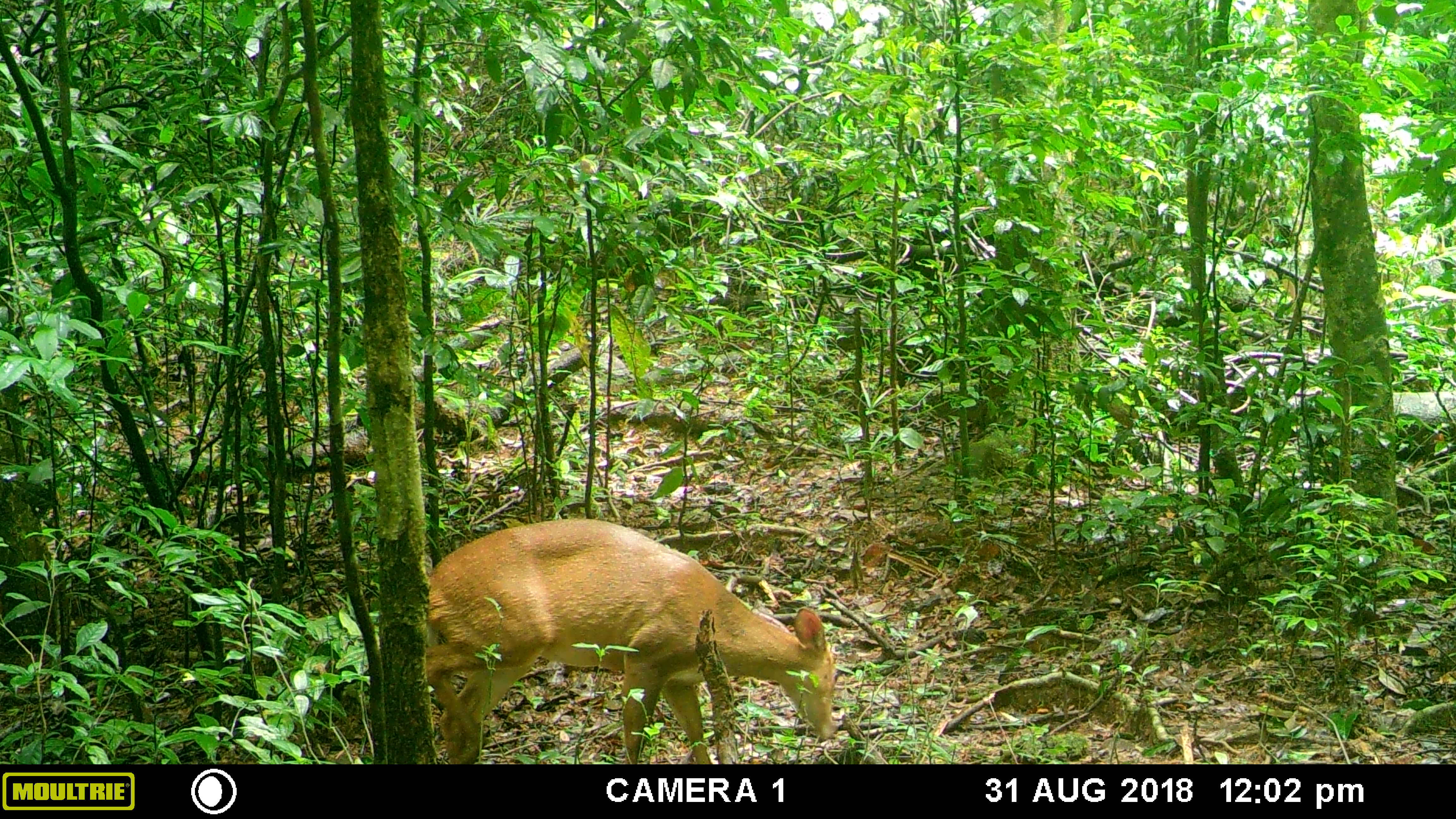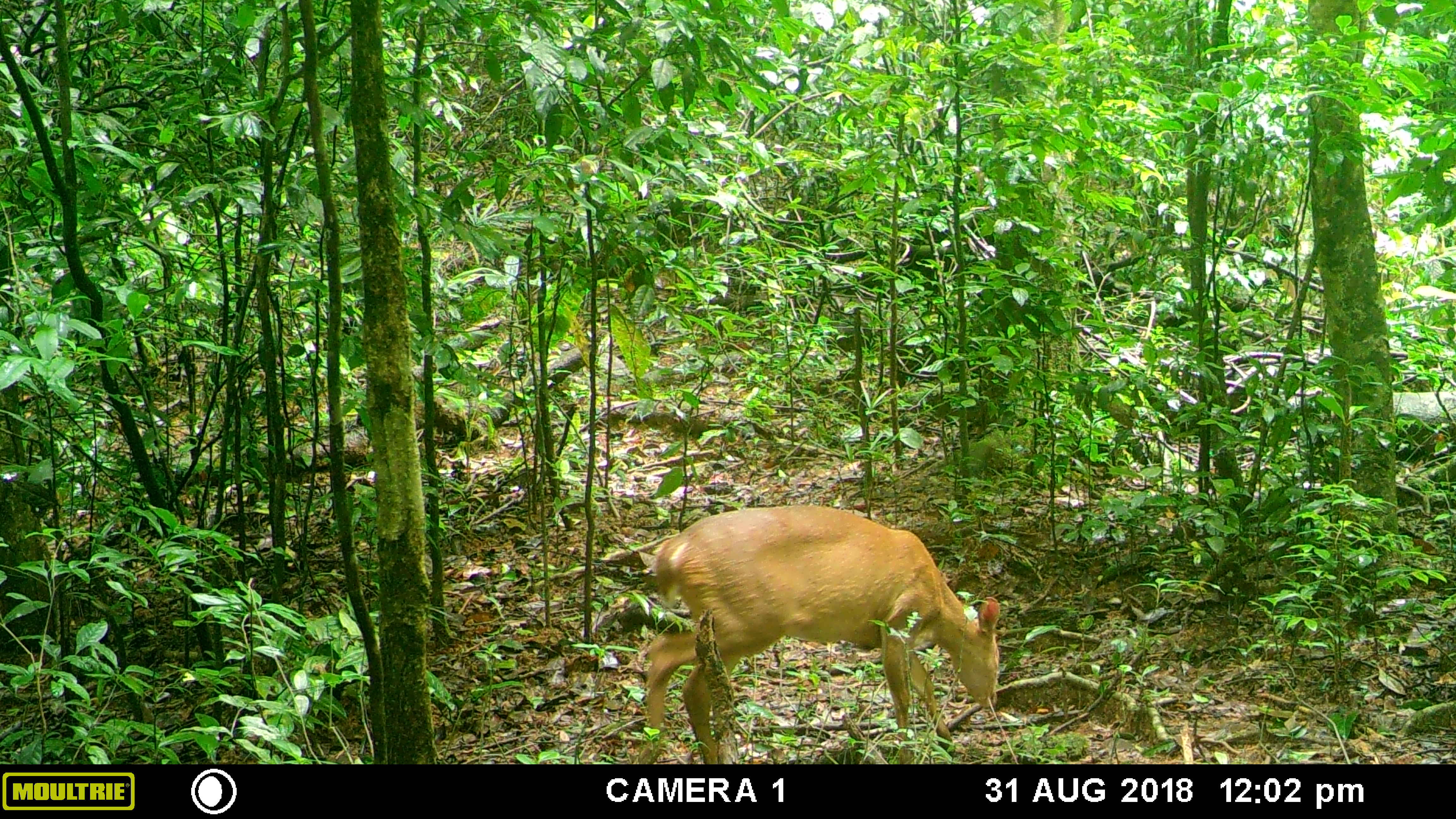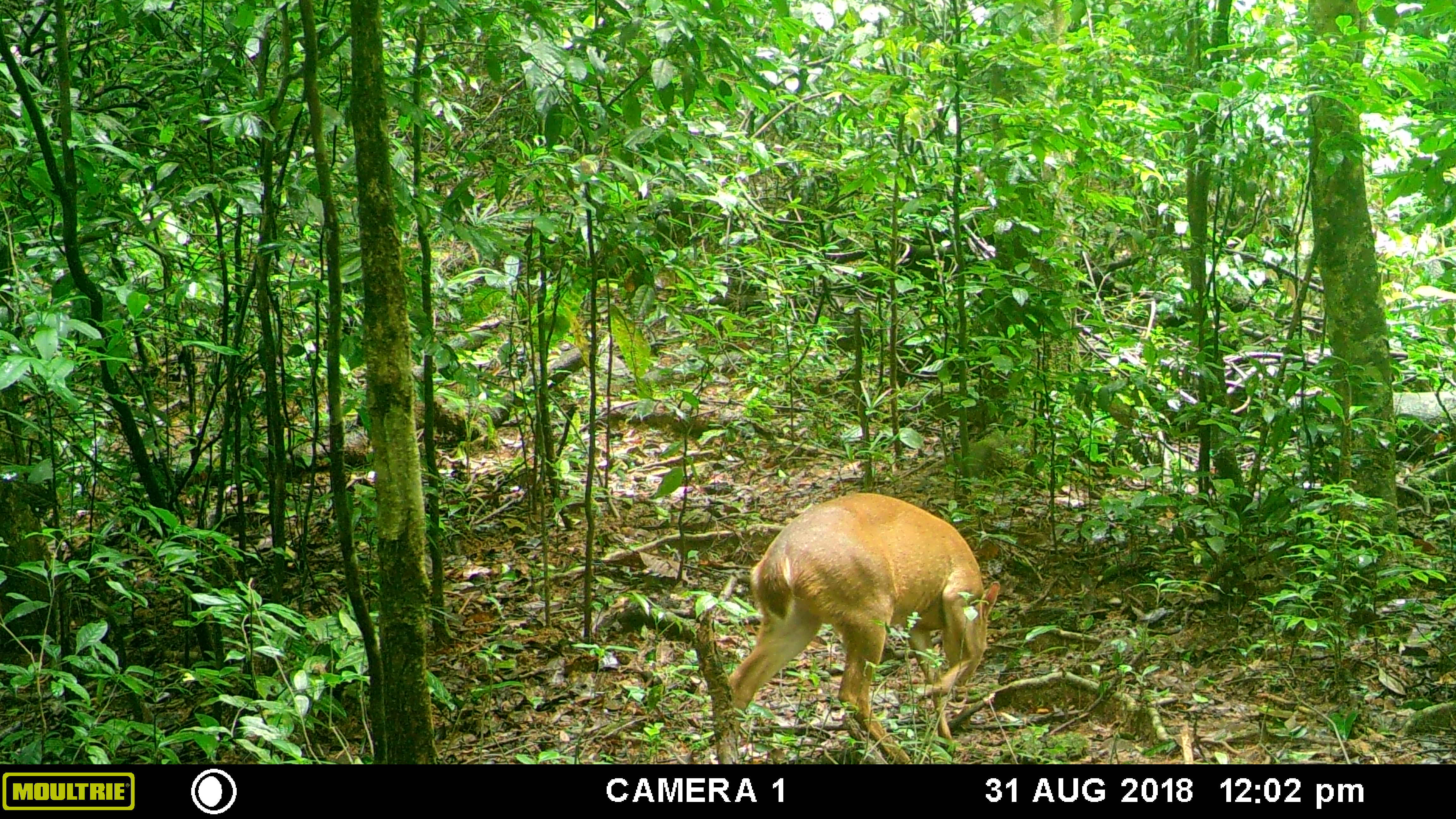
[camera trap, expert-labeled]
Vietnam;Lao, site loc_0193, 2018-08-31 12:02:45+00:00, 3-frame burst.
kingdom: Animalia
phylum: Chordata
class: Mammalia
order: Artiodactyla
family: Cervidae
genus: Muntiacus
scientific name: Muntiacus vuquangensis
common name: large-antlered muntjac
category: large antlered muntjac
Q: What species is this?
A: Large antlered muntjac (large-antlered muntjac) (Muntiacus vuquangensis).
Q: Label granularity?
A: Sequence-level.